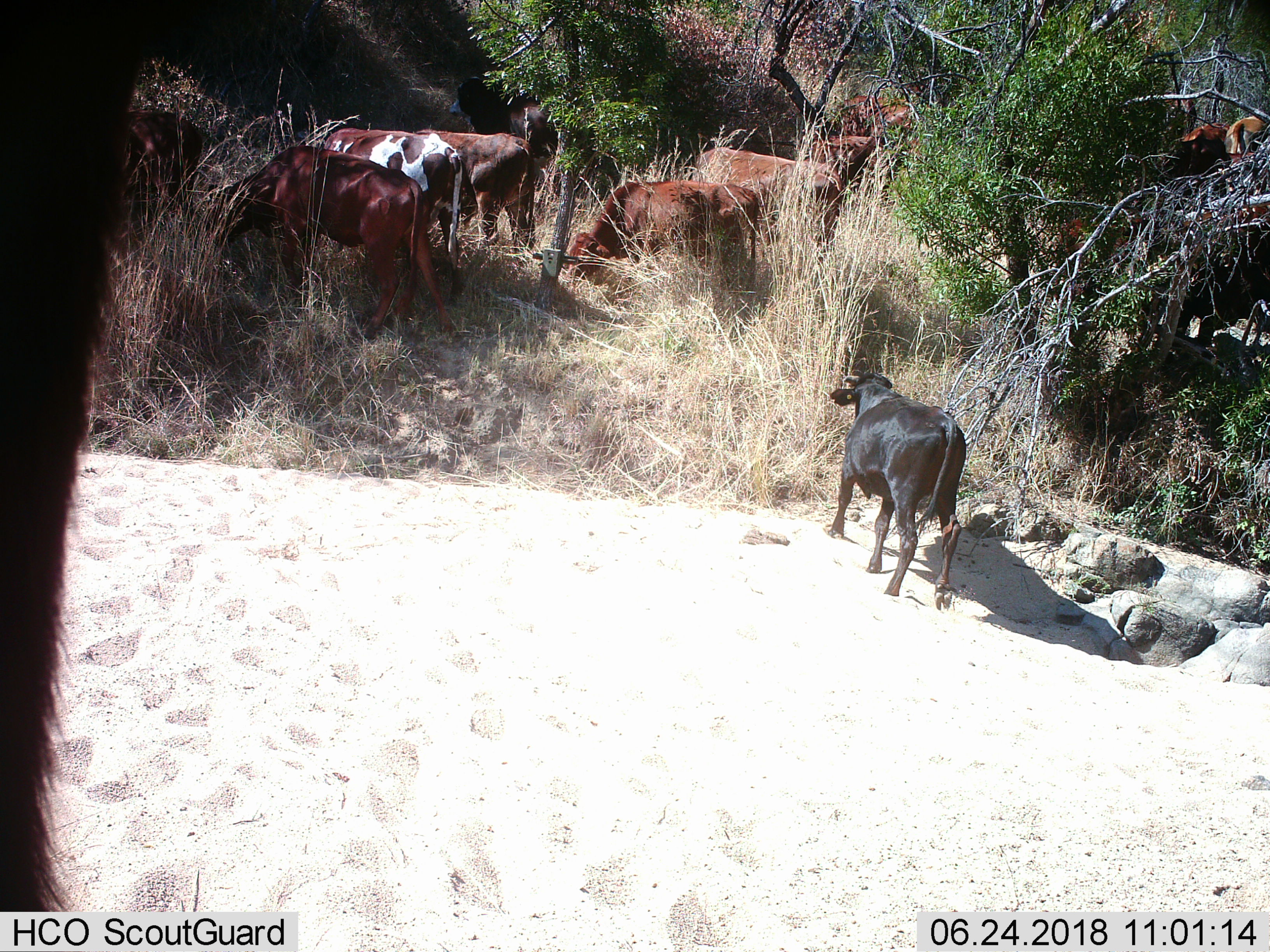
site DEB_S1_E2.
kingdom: Animalia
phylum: Chordata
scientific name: Vertebrata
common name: domestic animal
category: domesticanimal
Domesticanimal (domestic animal) (Vertebrata), count 11-50. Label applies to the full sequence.